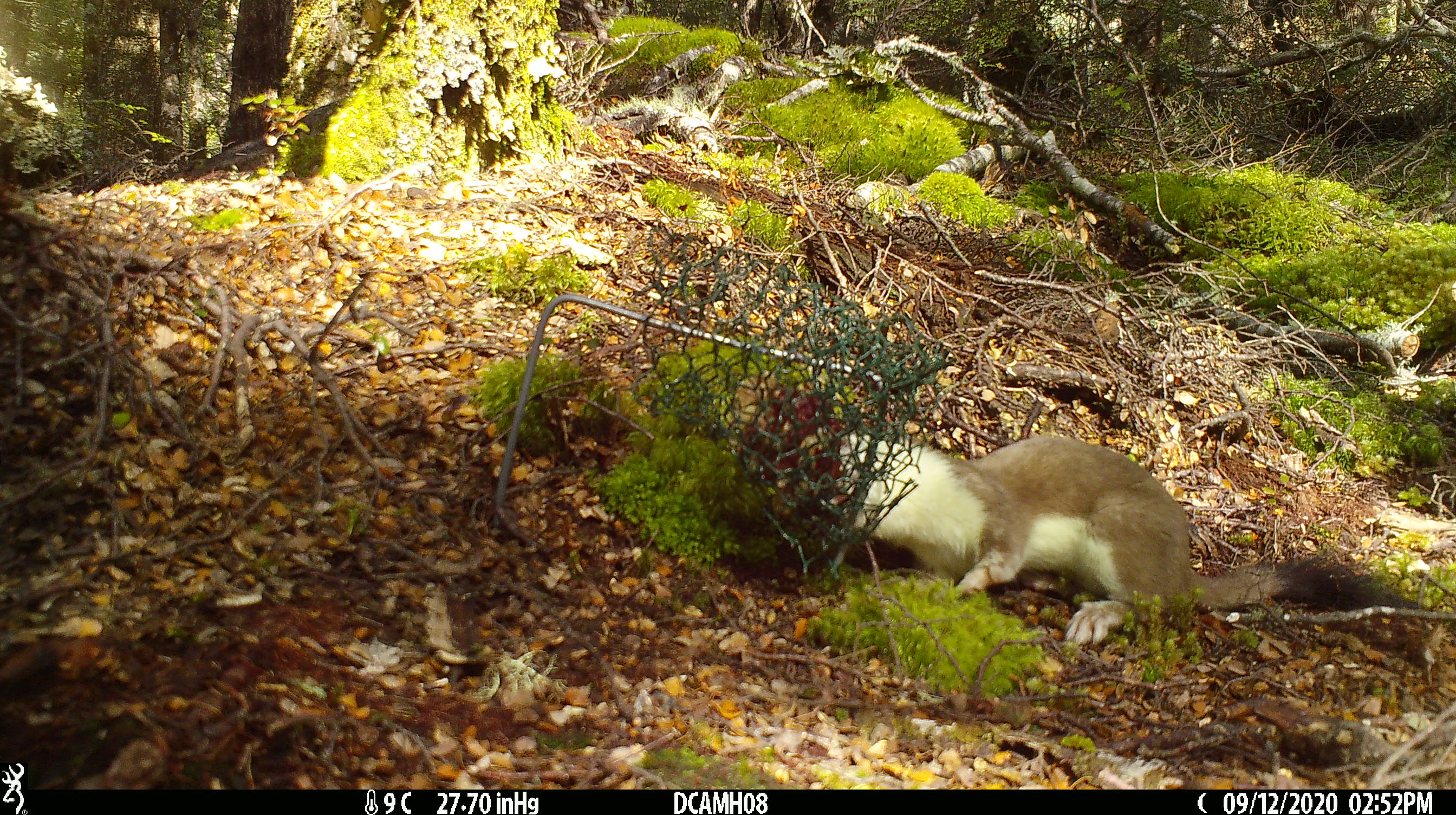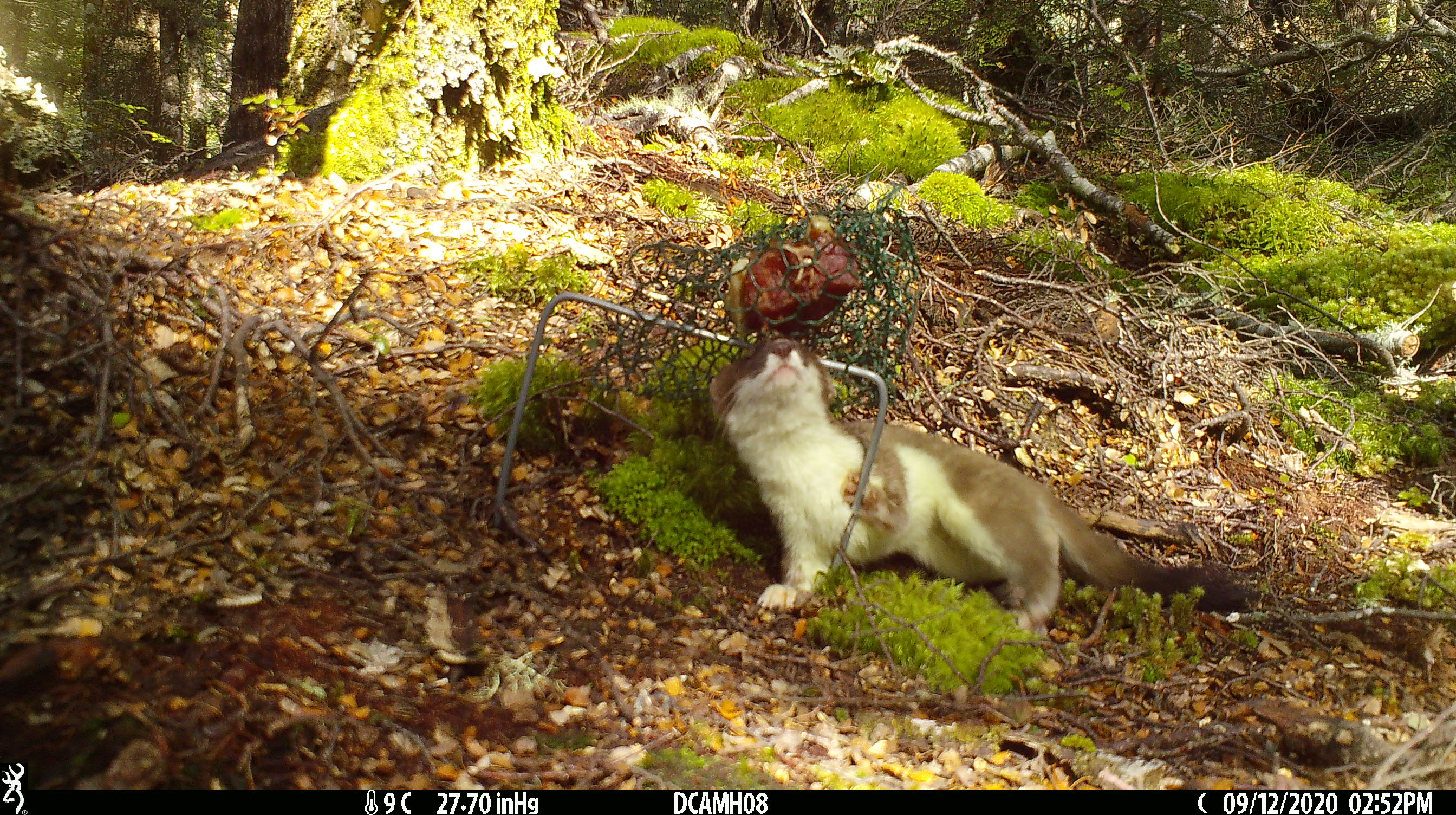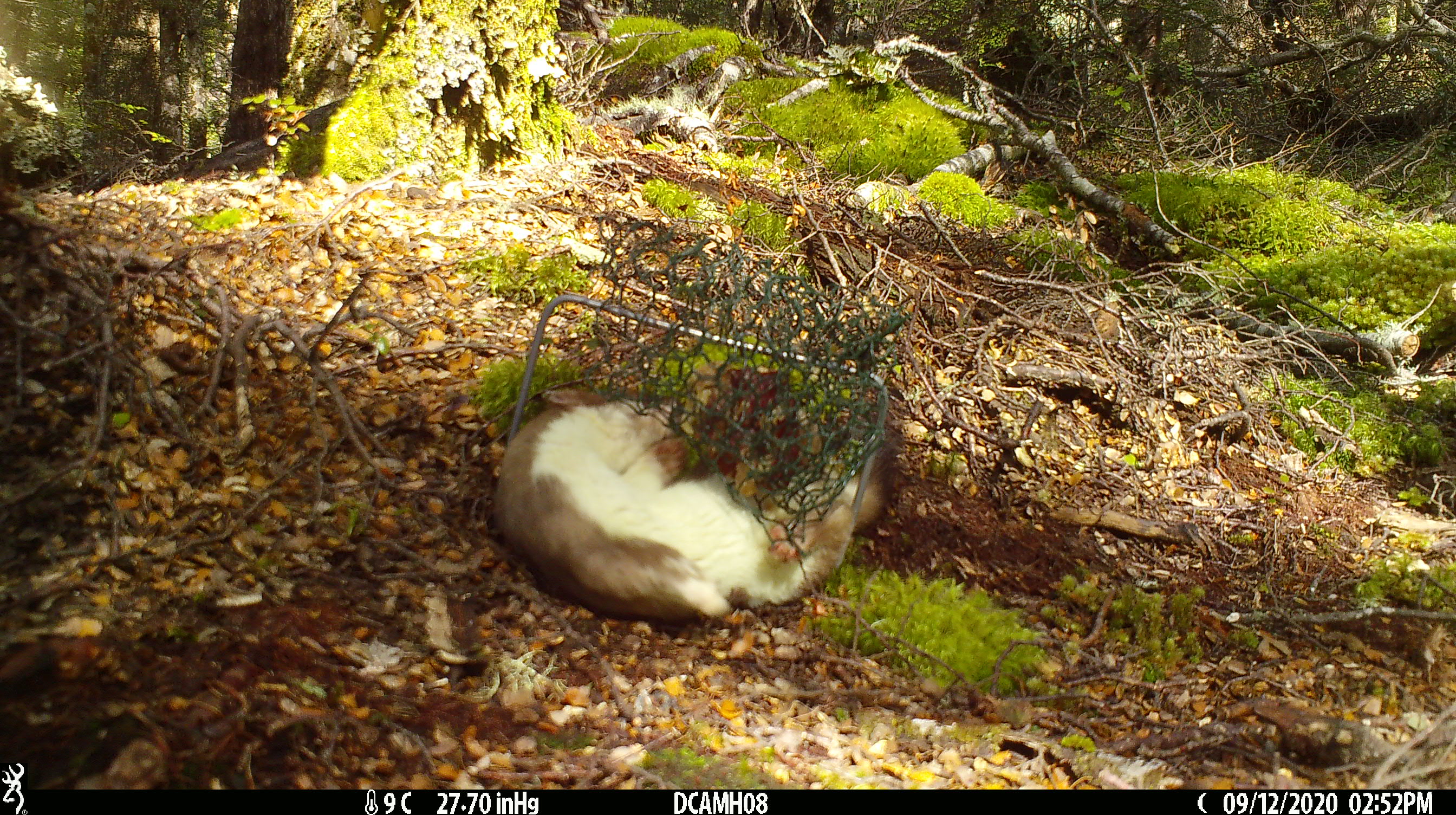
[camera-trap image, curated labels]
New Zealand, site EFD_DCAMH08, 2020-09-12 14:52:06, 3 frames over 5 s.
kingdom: Animalia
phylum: Chordata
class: Mammalia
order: Carnivora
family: Mustelidae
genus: Mustela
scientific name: Mustela erminea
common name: stoat